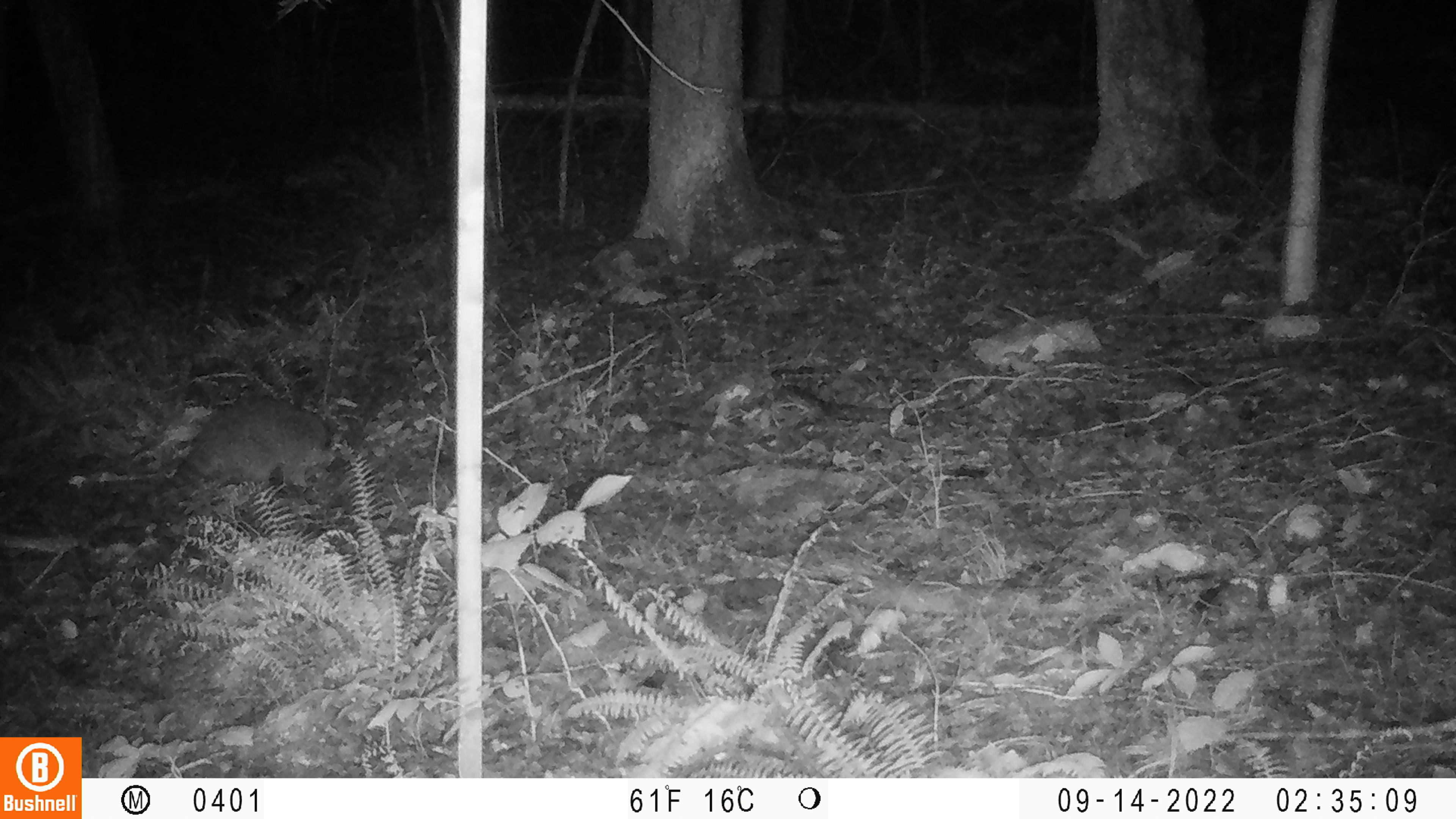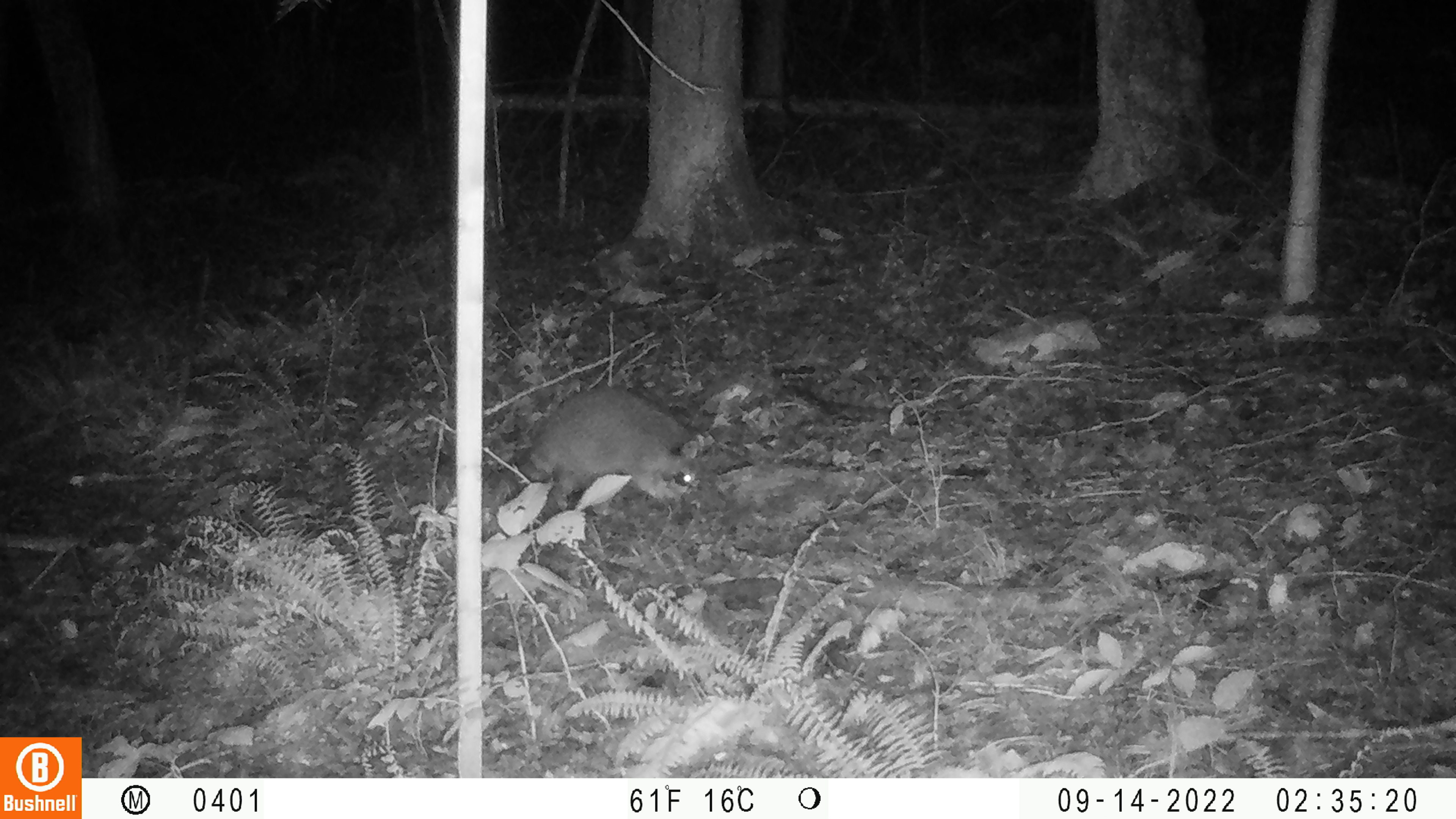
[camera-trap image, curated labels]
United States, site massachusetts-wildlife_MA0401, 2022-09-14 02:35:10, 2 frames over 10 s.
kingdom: Animalia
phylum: Chordata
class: Mammalia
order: Carnivora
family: Procyonidae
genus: Procyon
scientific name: Procyon lotor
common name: raccoon